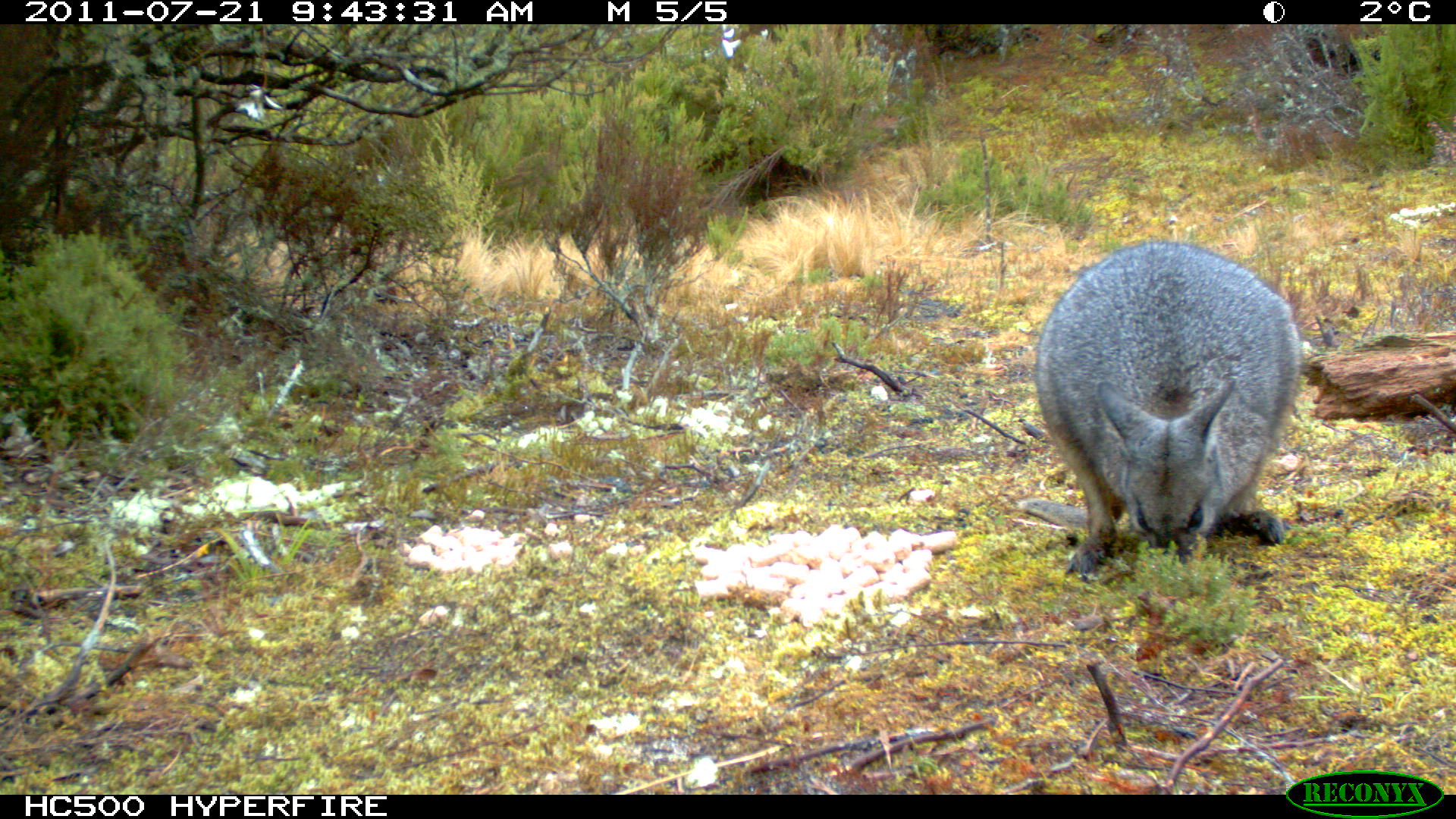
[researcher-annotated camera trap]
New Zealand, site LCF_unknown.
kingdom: Animalia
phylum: Chordata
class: Mammalia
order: Diprotodontia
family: Macropodidae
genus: Notamacropus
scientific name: Notamacropus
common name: wallaby